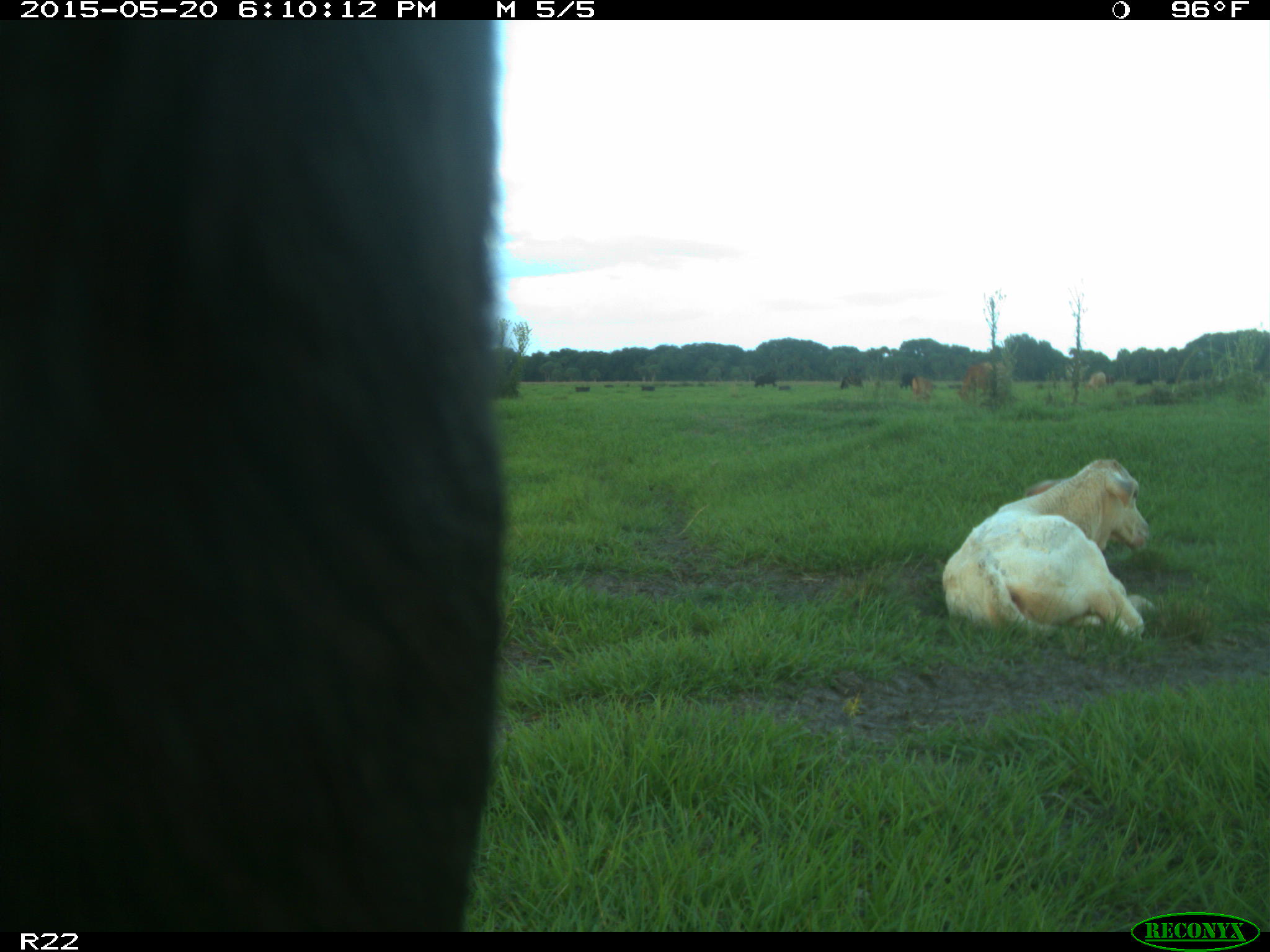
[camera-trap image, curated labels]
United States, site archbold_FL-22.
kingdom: Animalia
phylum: Chordata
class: Mammalia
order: Artiodactyla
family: Bovidae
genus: Bos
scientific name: Bos taurus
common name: domestic cow